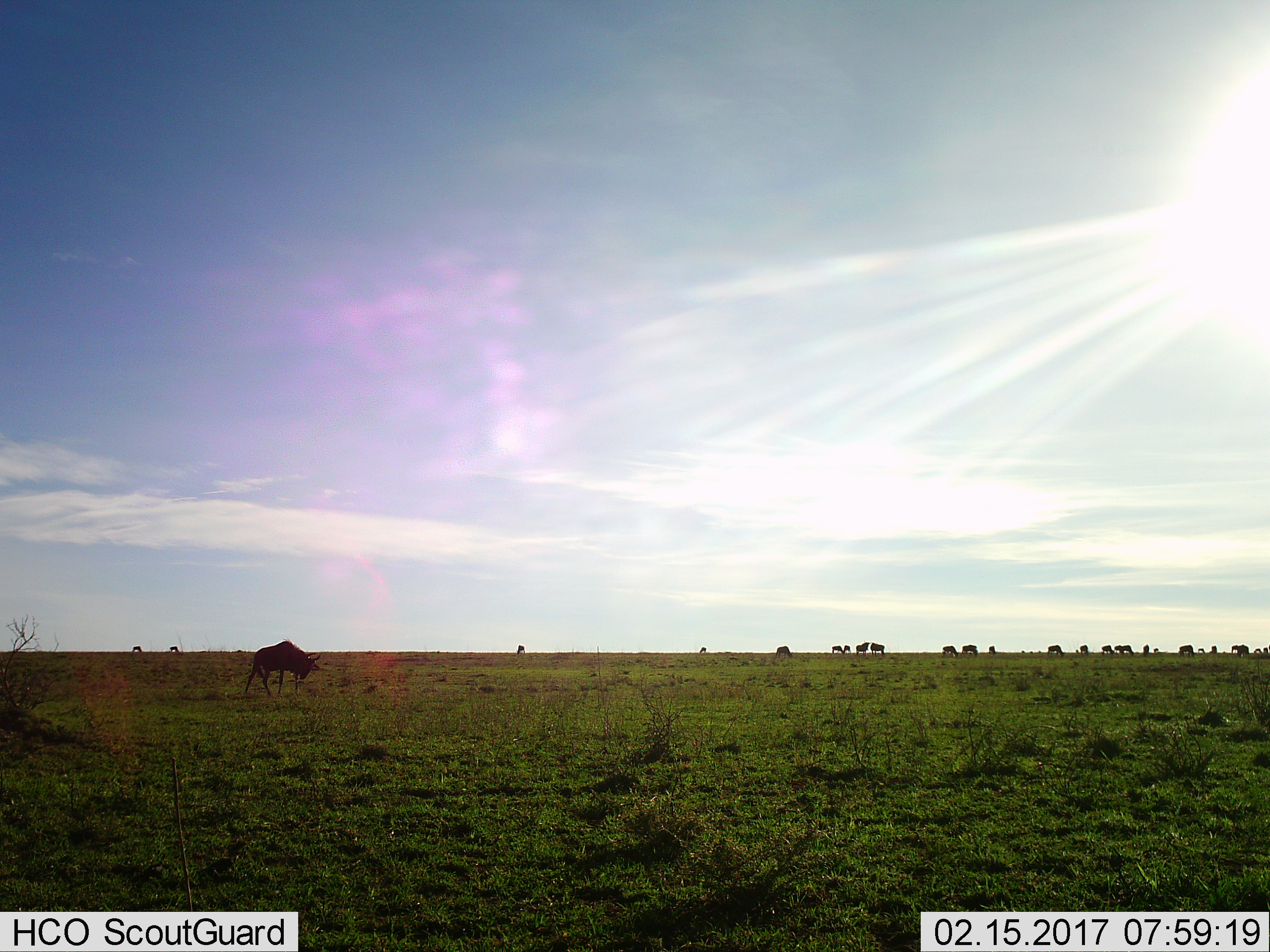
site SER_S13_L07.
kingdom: Animalia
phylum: Chordata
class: Mammalia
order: Artiodactyla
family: Bovidae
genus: Connochaetes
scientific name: Connochaetes taurinus taurinus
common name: blue wildebeest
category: wildebeestblue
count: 11-50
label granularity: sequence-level